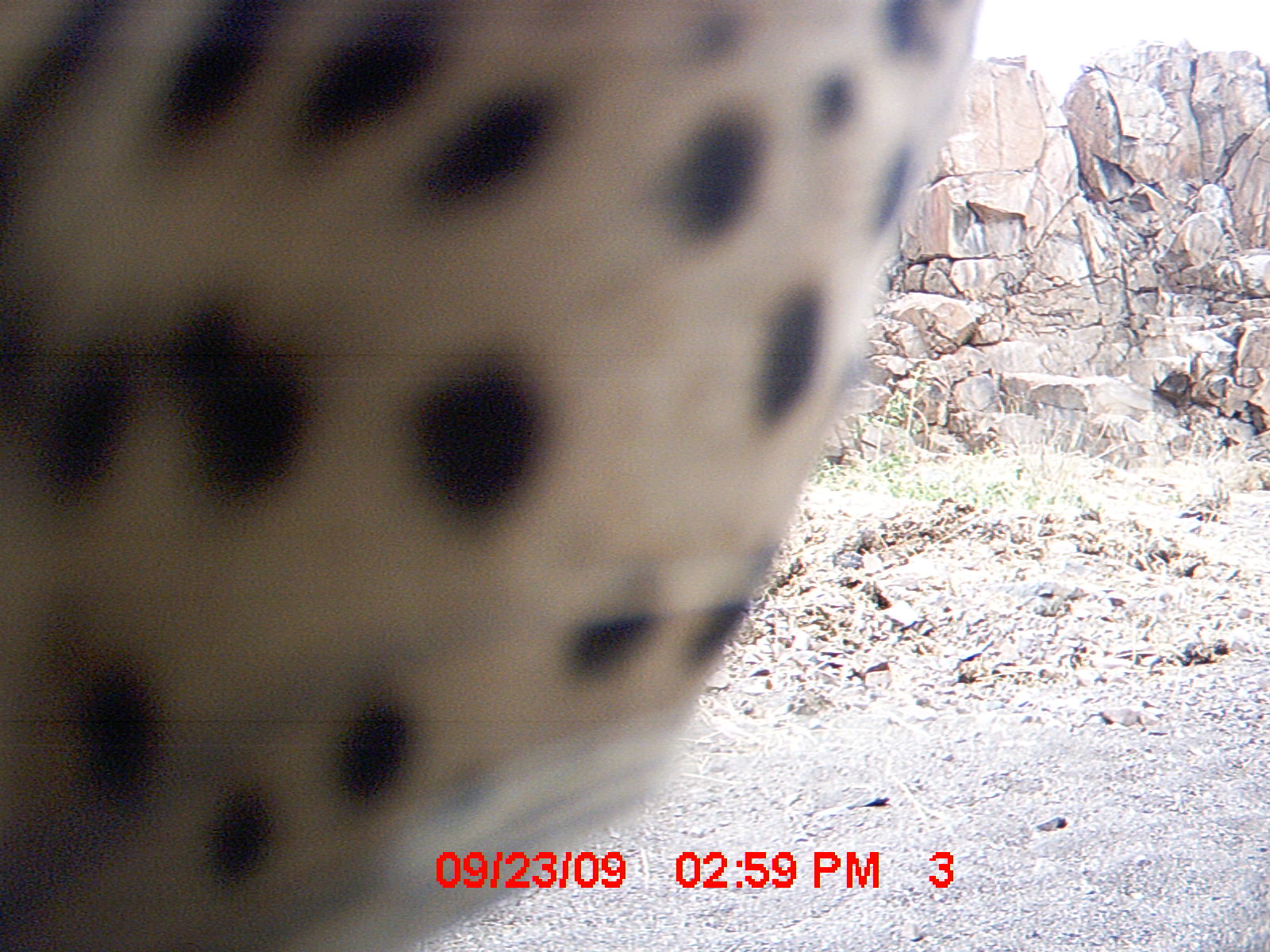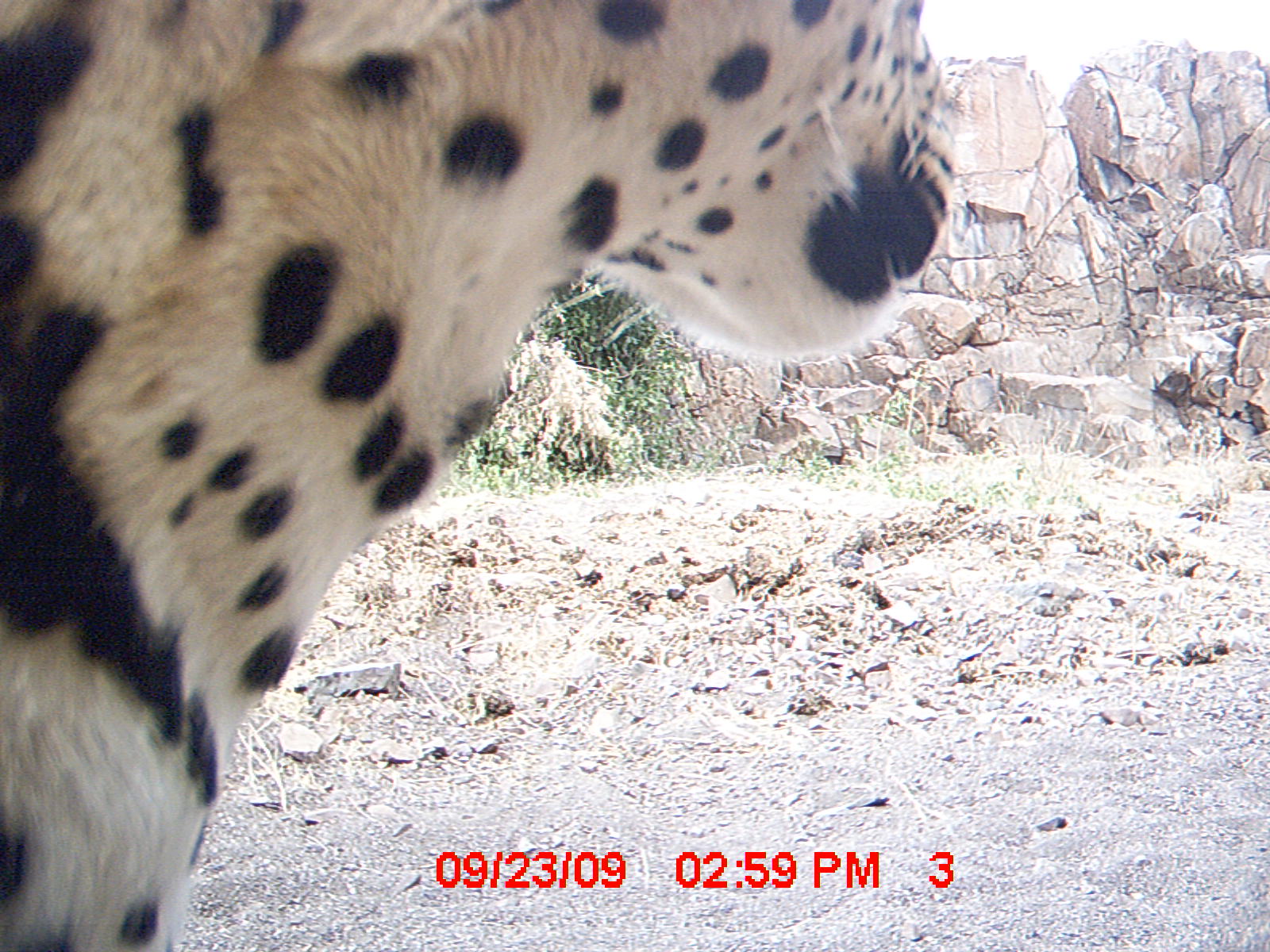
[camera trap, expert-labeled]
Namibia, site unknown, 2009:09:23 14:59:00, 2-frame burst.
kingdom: Animalia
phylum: Chordata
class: Mammalia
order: Carnivora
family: Felidae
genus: Panthera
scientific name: Panthera pardus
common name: leopard